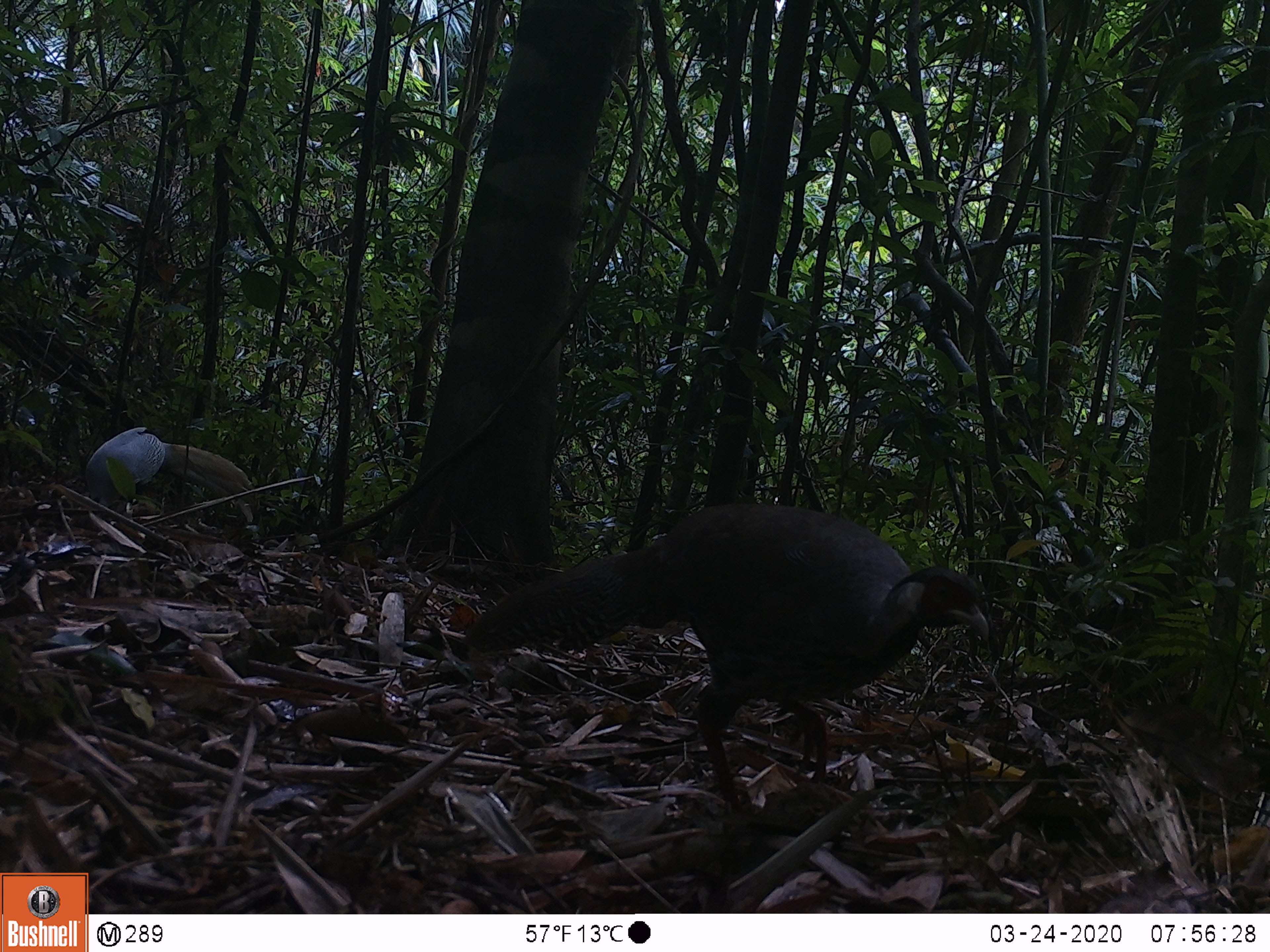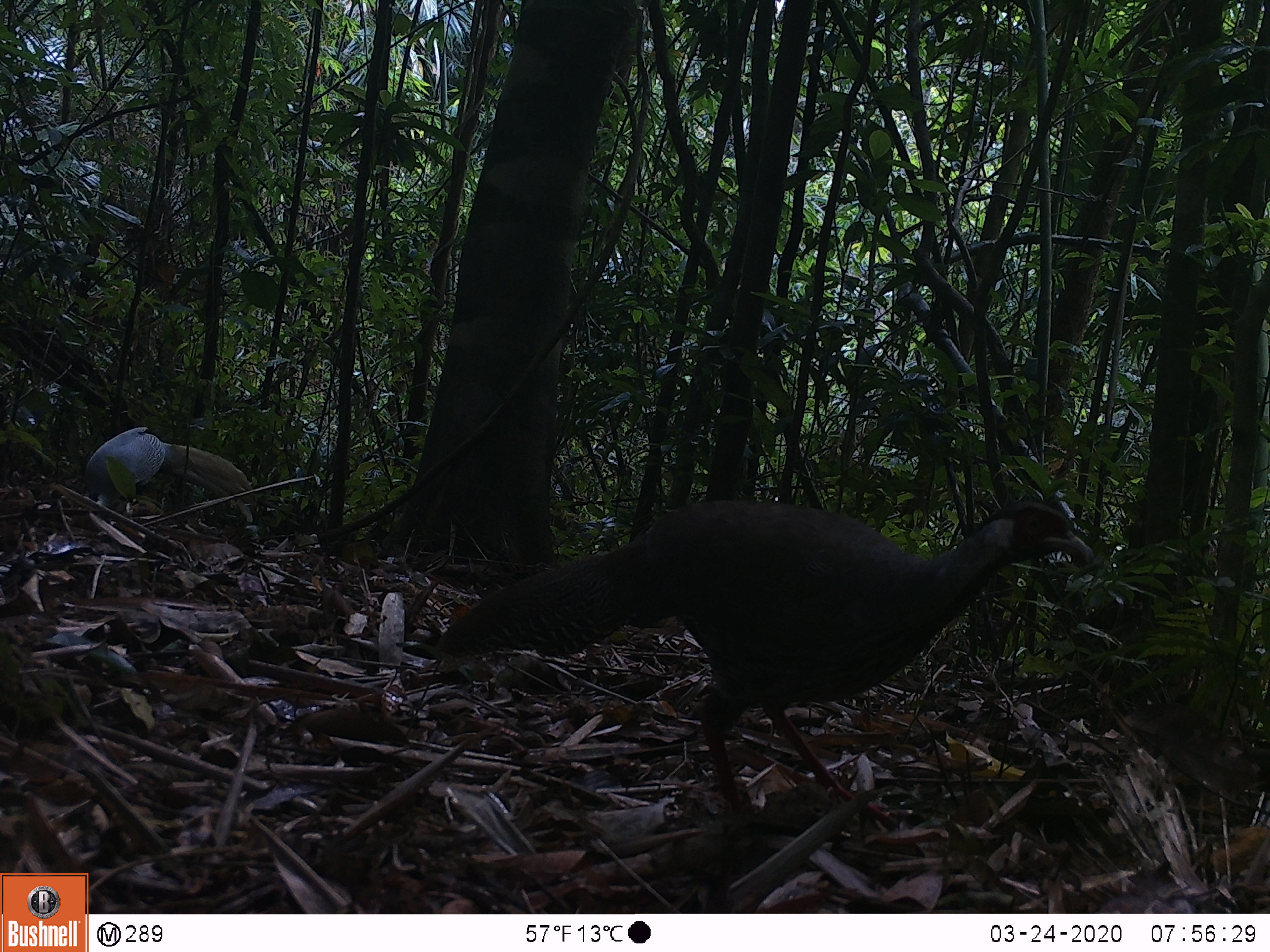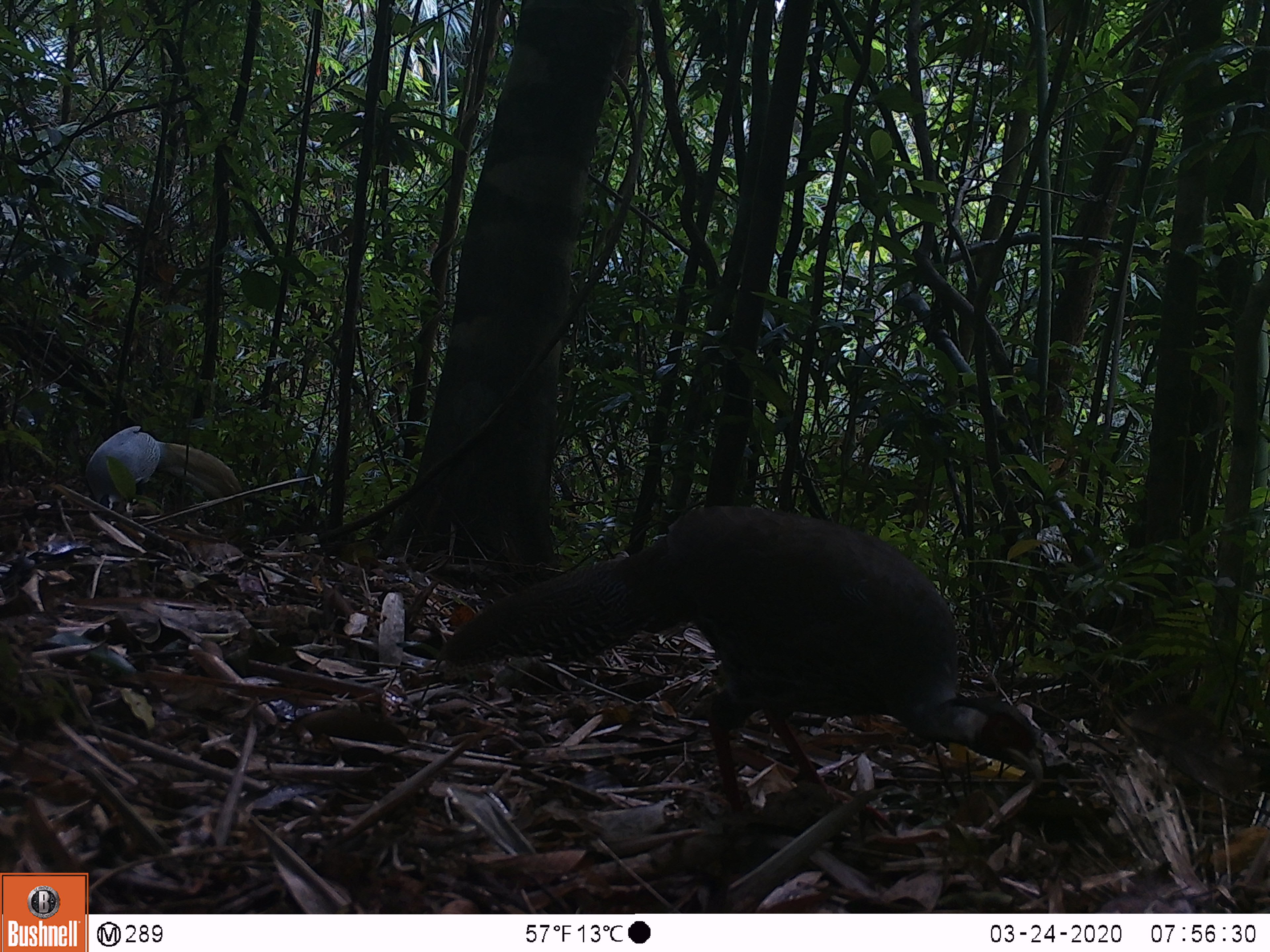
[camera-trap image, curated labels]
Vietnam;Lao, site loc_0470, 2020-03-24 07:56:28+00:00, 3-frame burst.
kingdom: Animalia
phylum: Chordata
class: Aves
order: Galliformes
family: Phasianidae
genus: Lophura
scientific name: Lophura nycthemera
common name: silver pheasant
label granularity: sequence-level